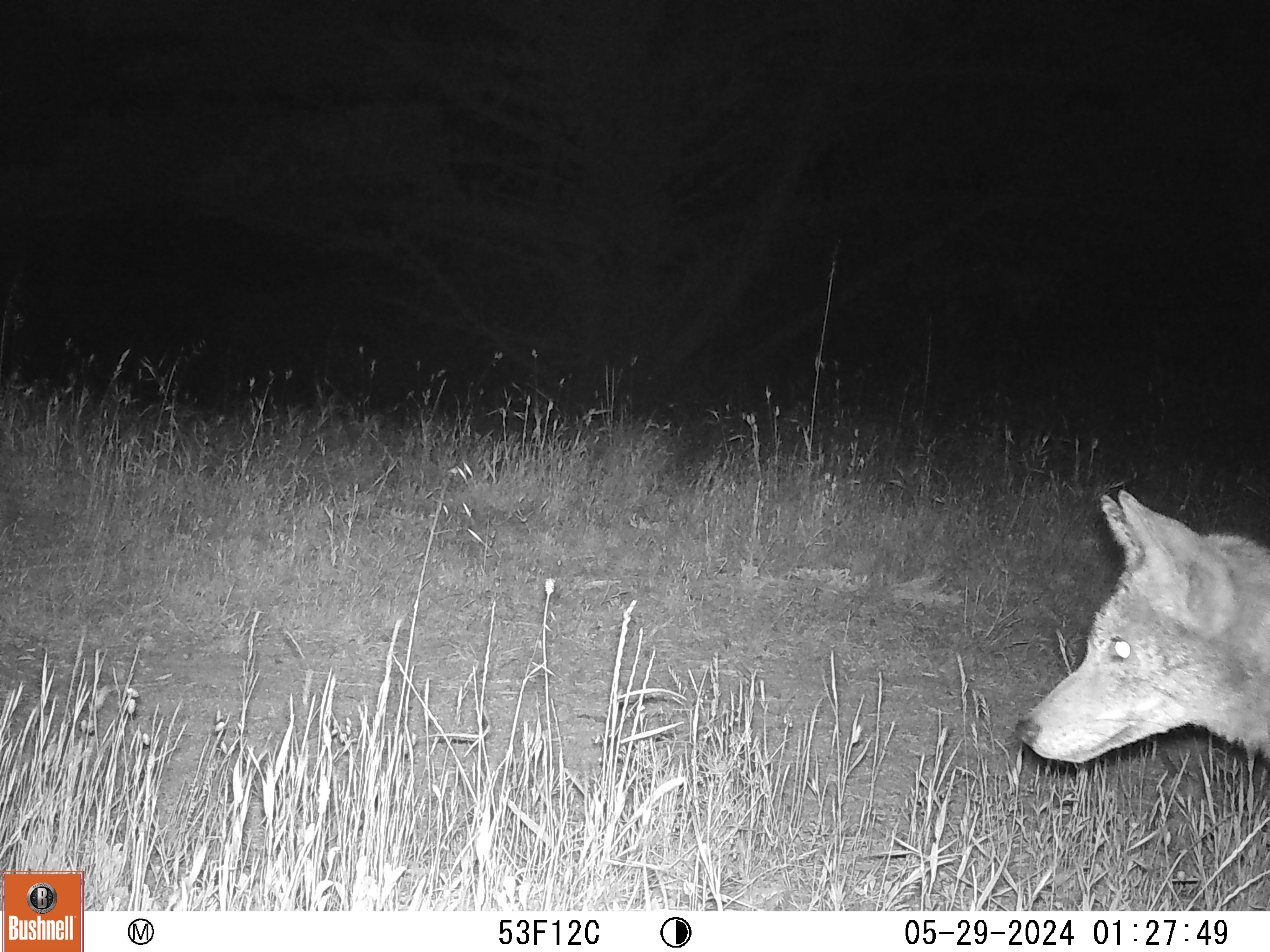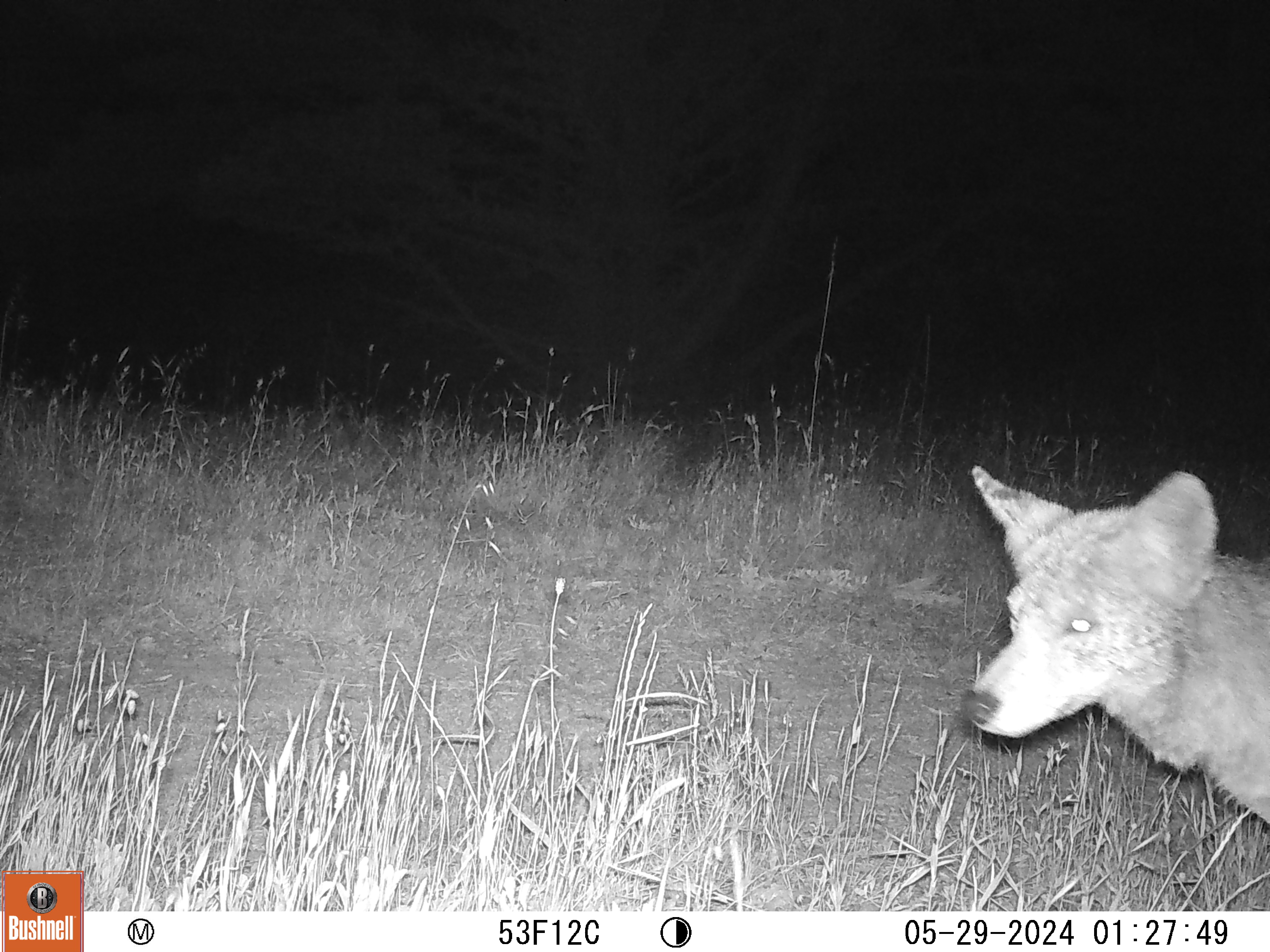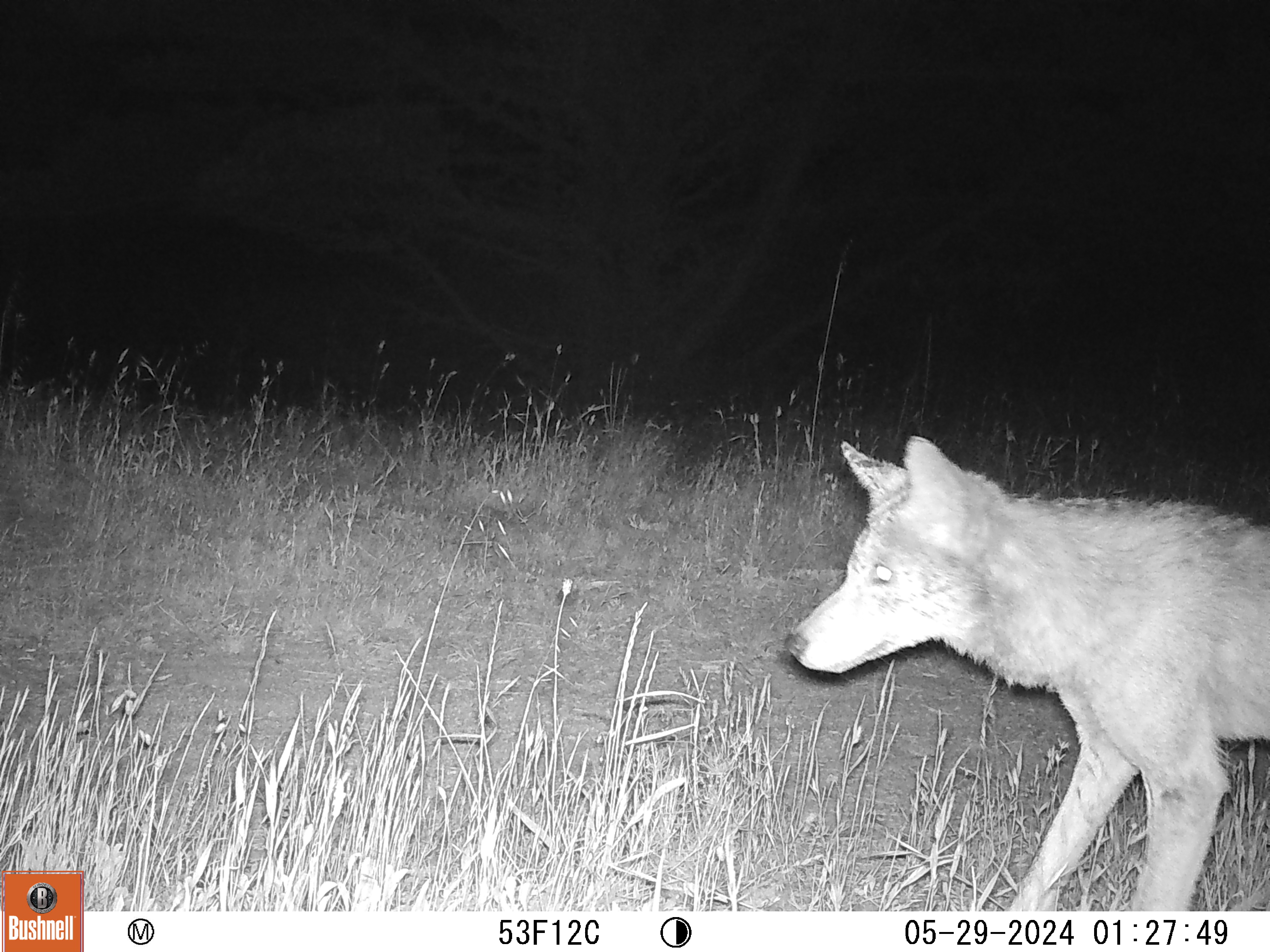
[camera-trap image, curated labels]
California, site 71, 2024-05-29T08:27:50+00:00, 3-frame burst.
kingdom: Animalia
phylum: Chordata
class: Mammalia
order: Carnivora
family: Canidae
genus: Canis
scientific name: Canis latrans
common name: coyote